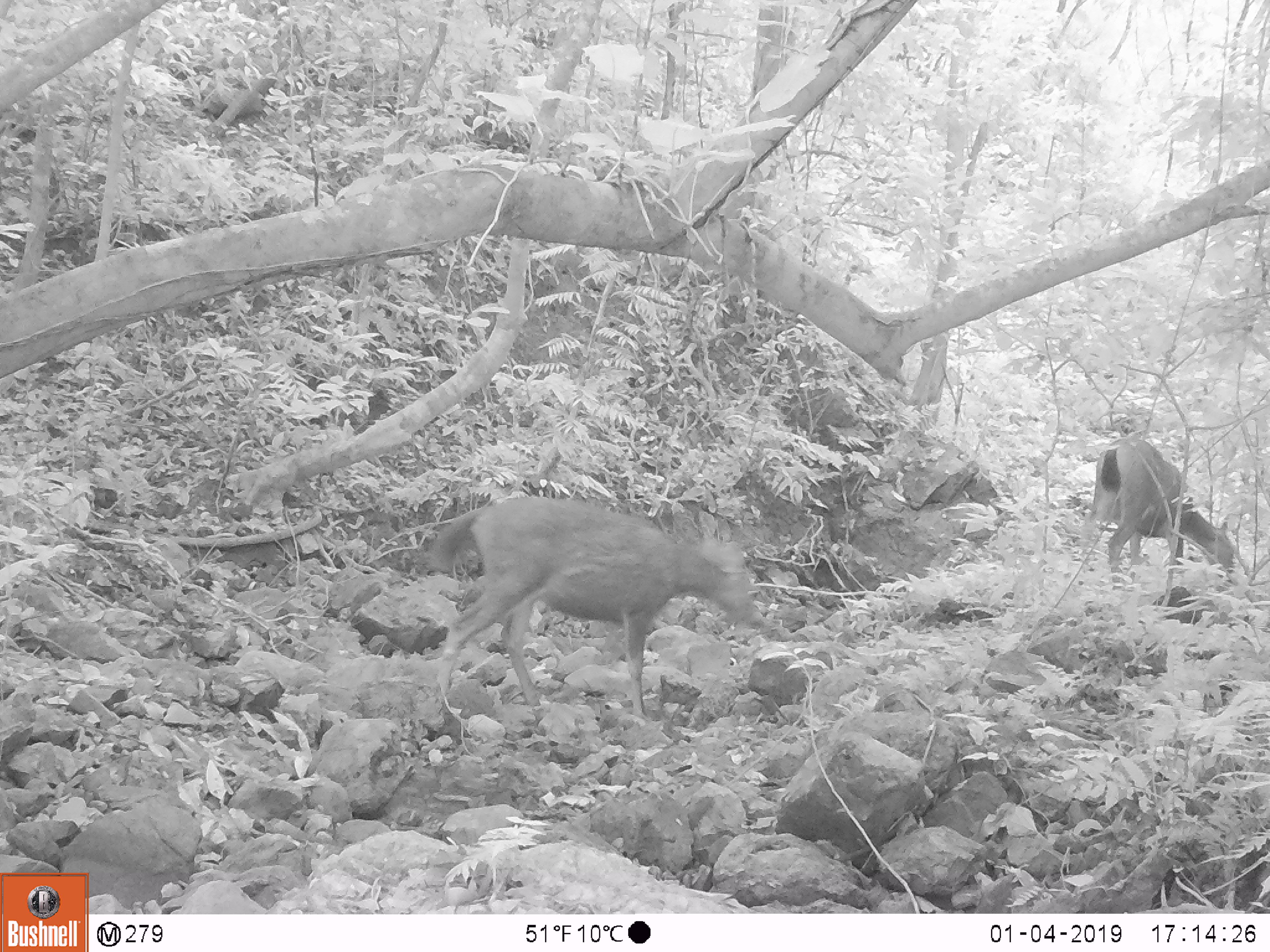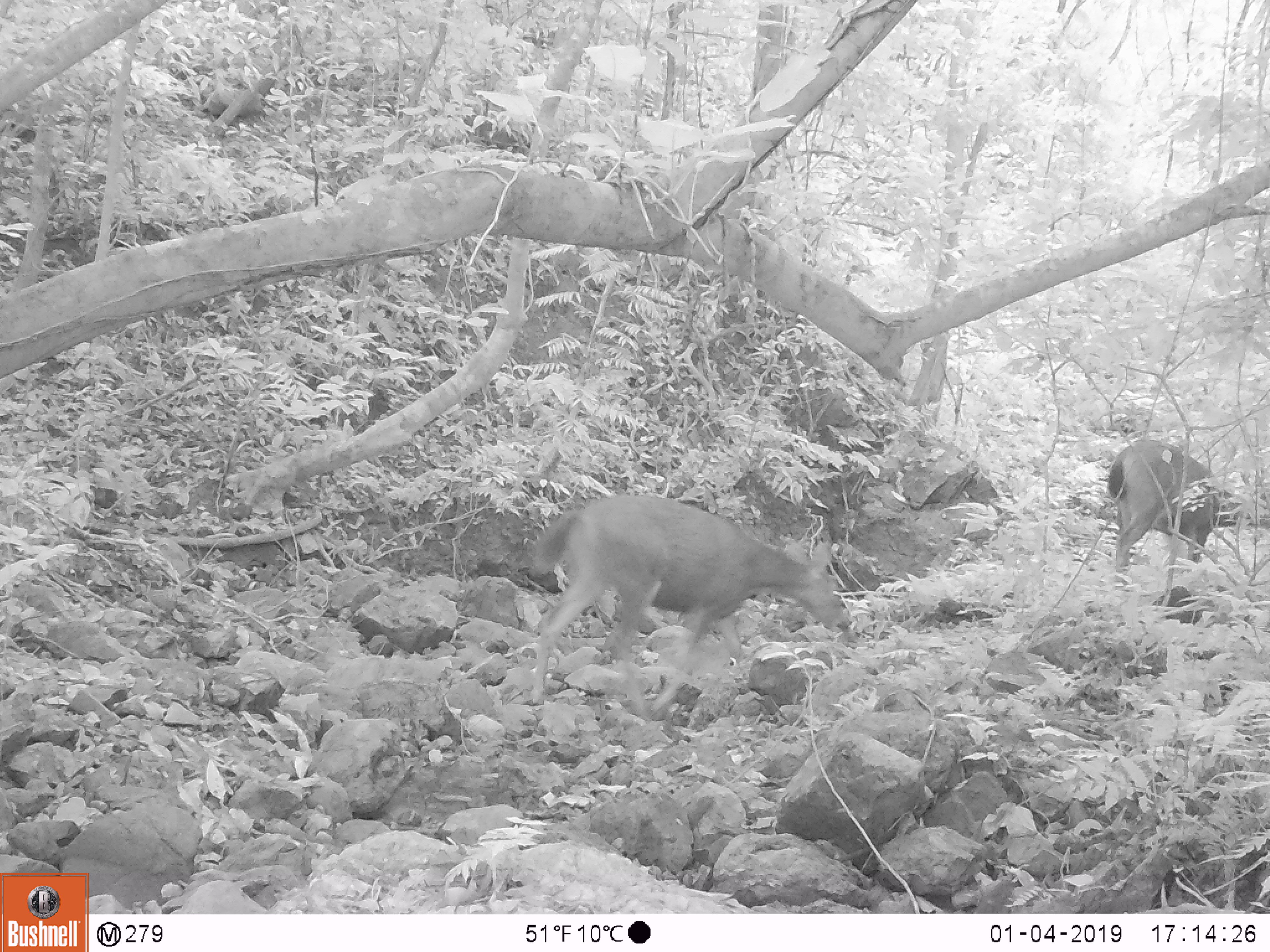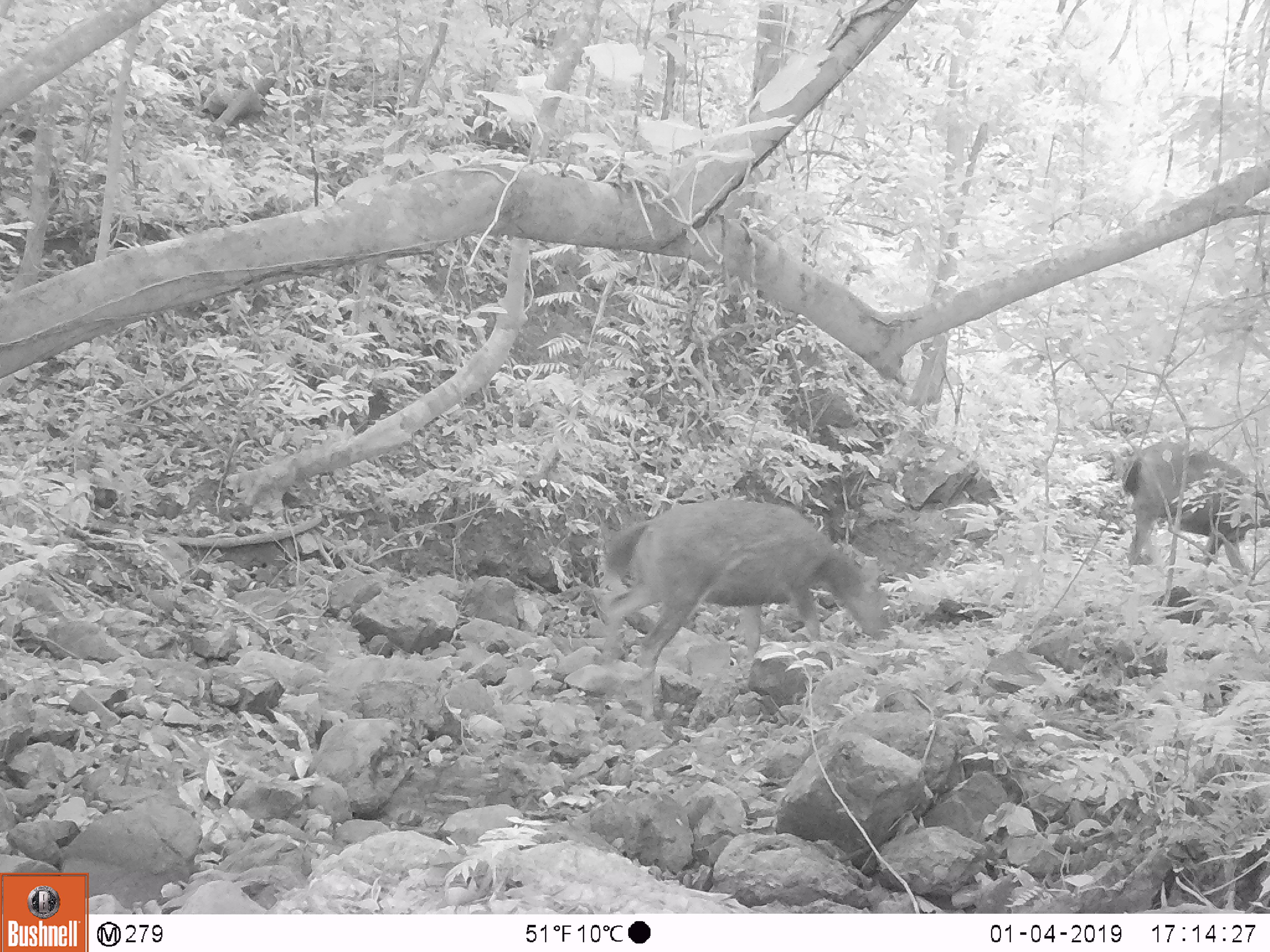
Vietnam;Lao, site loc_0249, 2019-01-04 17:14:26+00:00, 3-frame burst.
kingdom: Animalia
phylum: Chordata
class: Mammalia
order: Artiodactyla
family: Cervidae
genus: Rusa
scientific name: Rusa unicolor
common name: sambar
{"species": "sambar (Rusa unicolor)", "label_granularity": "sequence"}